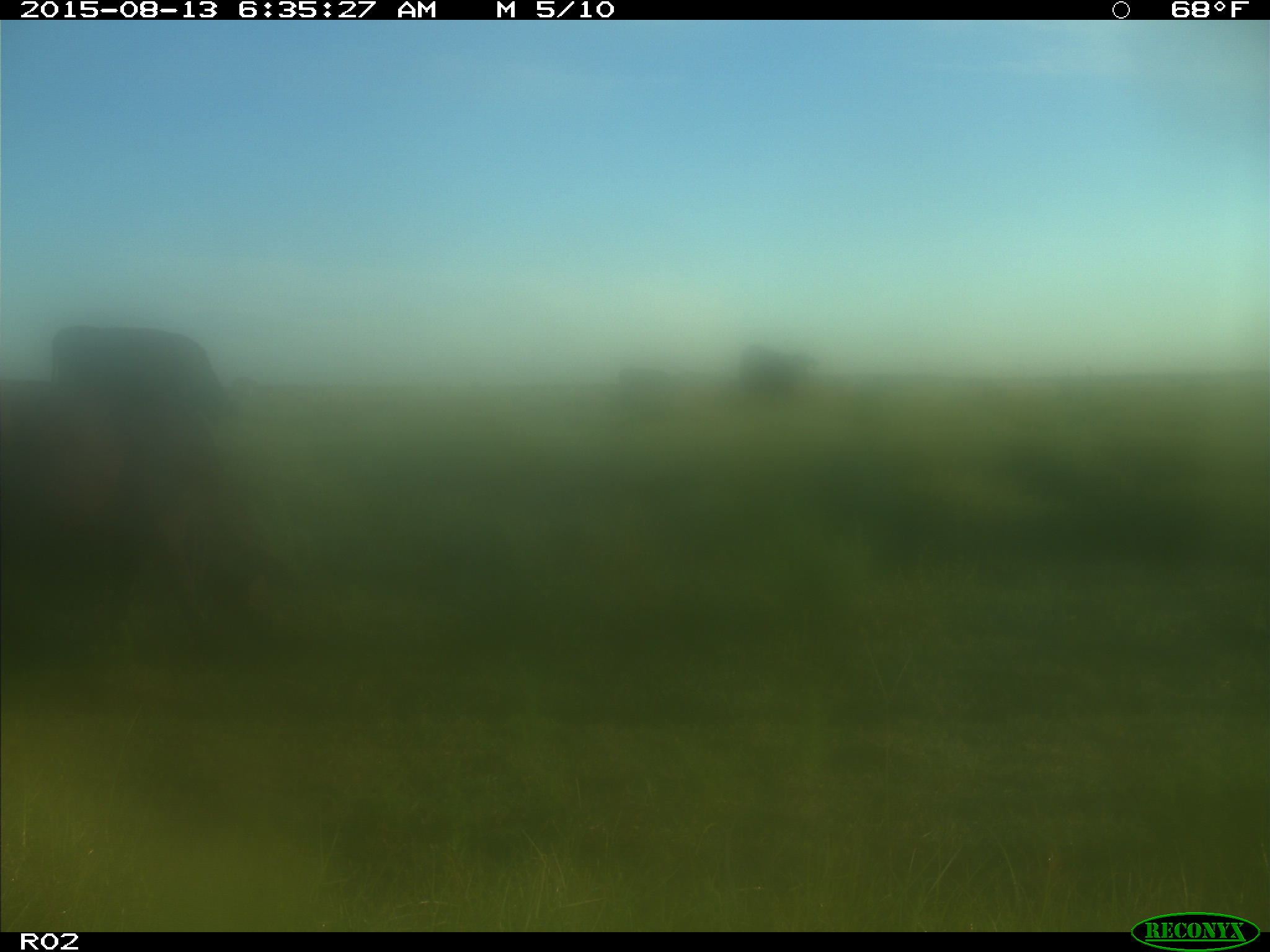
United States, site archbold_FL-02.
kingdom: Animalia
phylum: Chordata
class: Mammalia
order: Artiodactyla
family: Bovidae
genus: Bos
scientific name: Bos taurus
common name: domestic cow